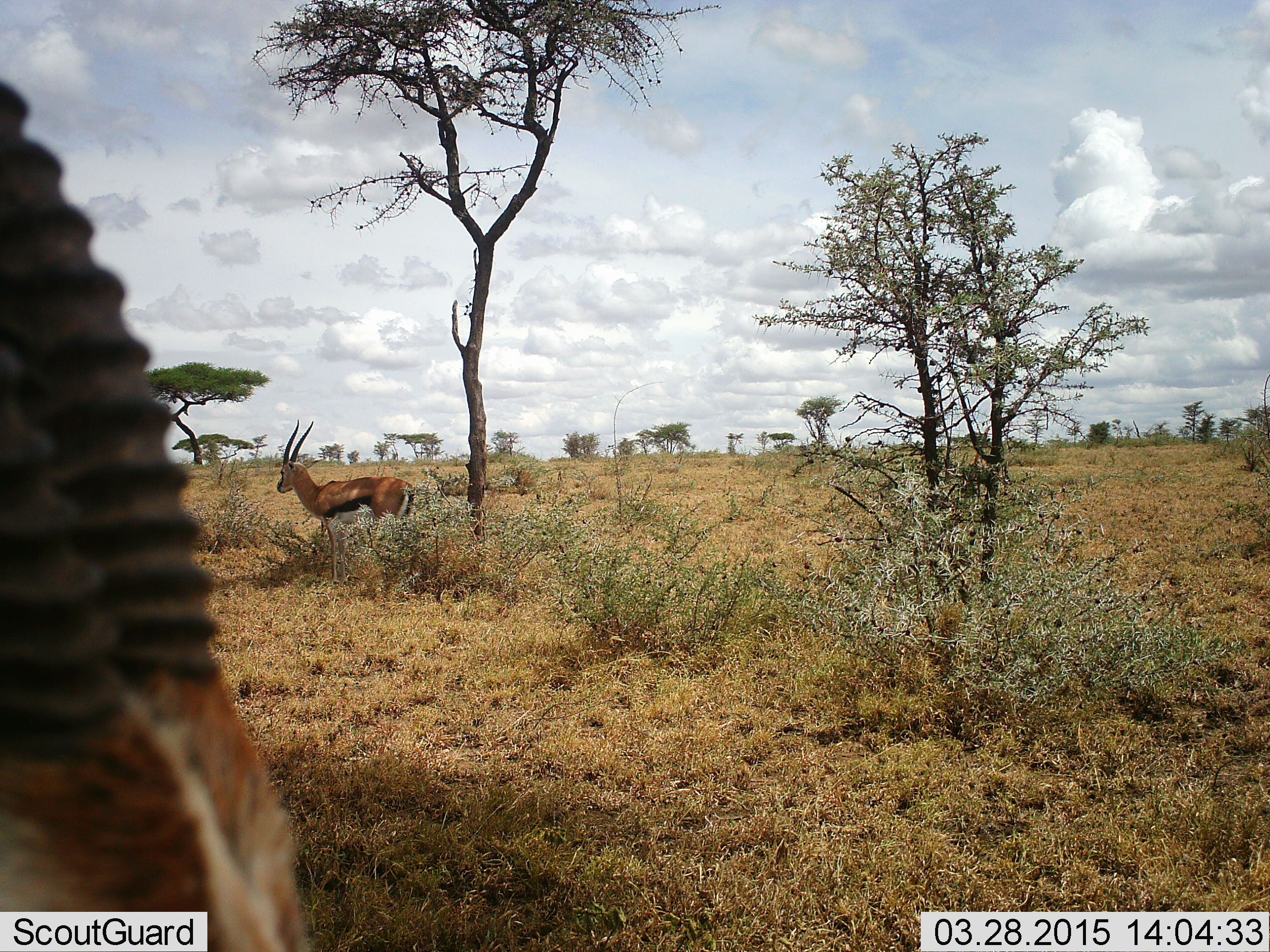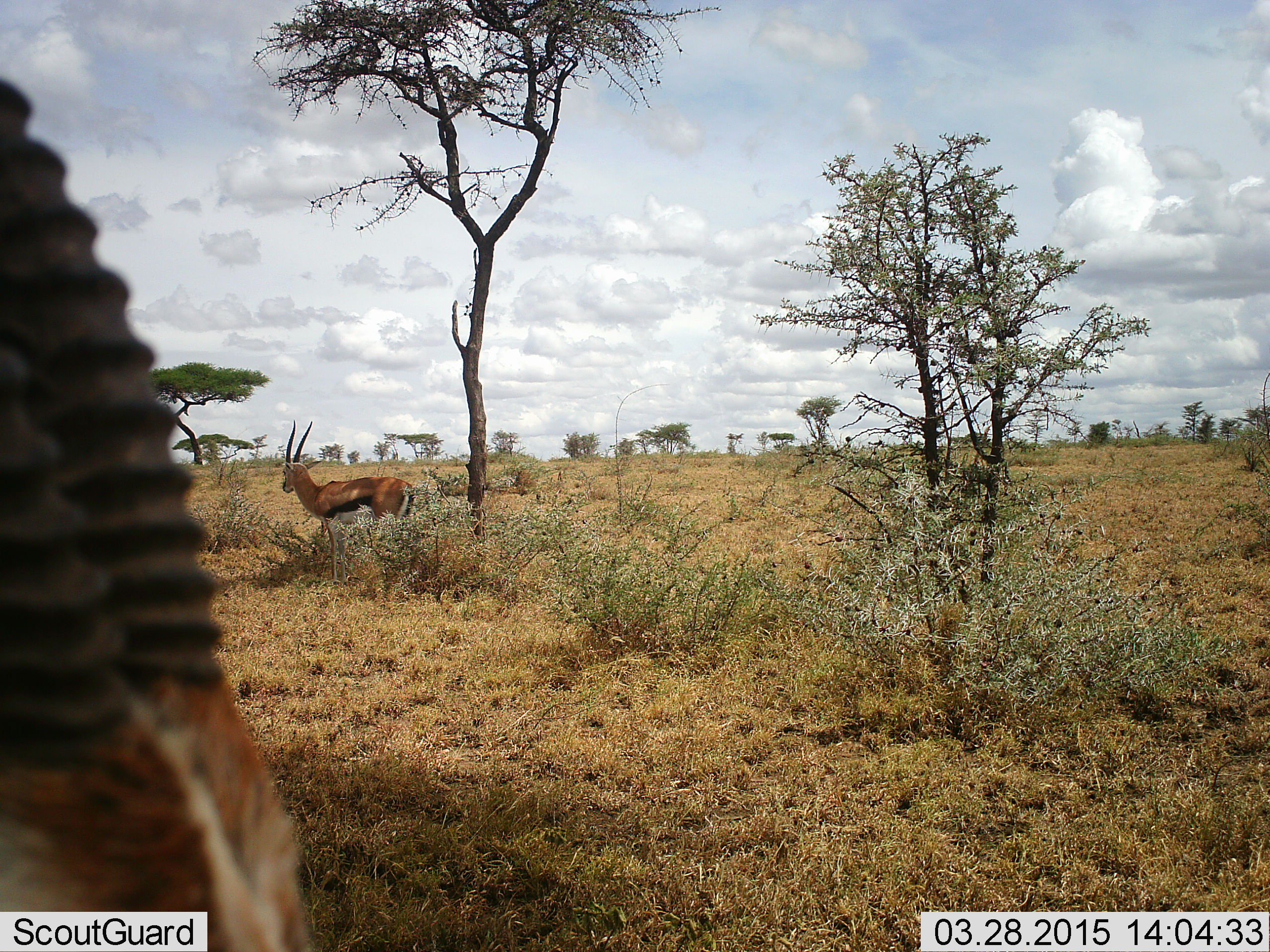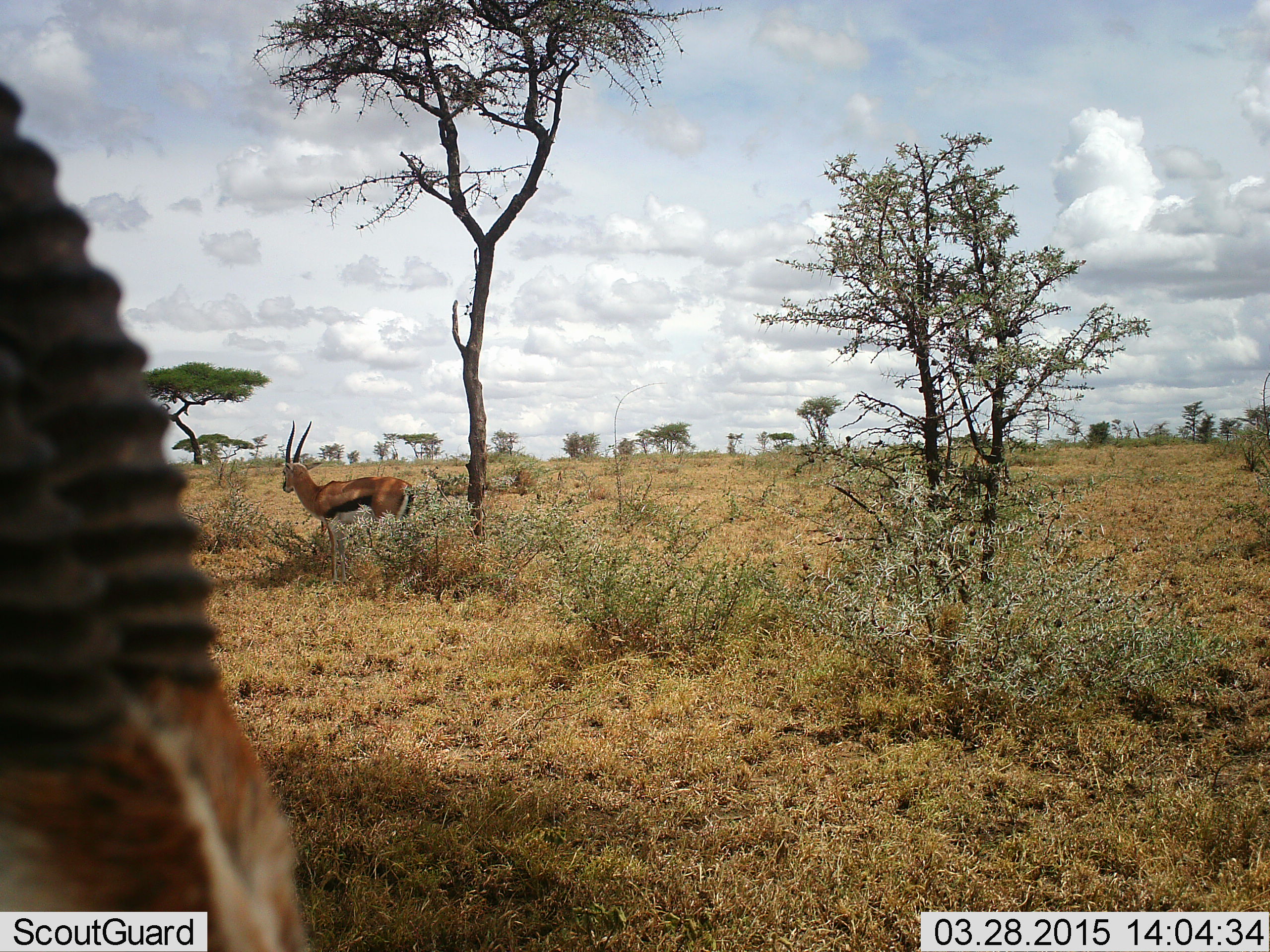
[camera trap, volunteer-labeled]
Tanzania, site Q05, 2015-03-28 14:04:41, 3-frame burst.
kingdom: Animalia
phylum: Chordata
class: Mammalia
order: Artiodactyla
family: Bovidae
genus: Eudorcas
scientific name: Eudorcas thomsonii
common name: thomson's gazelle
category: gazellethomsons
Gazellethomsons (thomson's gazelle) (Eudorcas thomsonii), count 2. Behavior (volunteer vote fractions): standing 100%, resting 0%, moving 0%, interacting 0%. Young present (vote fraction): 0%. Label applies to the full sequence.